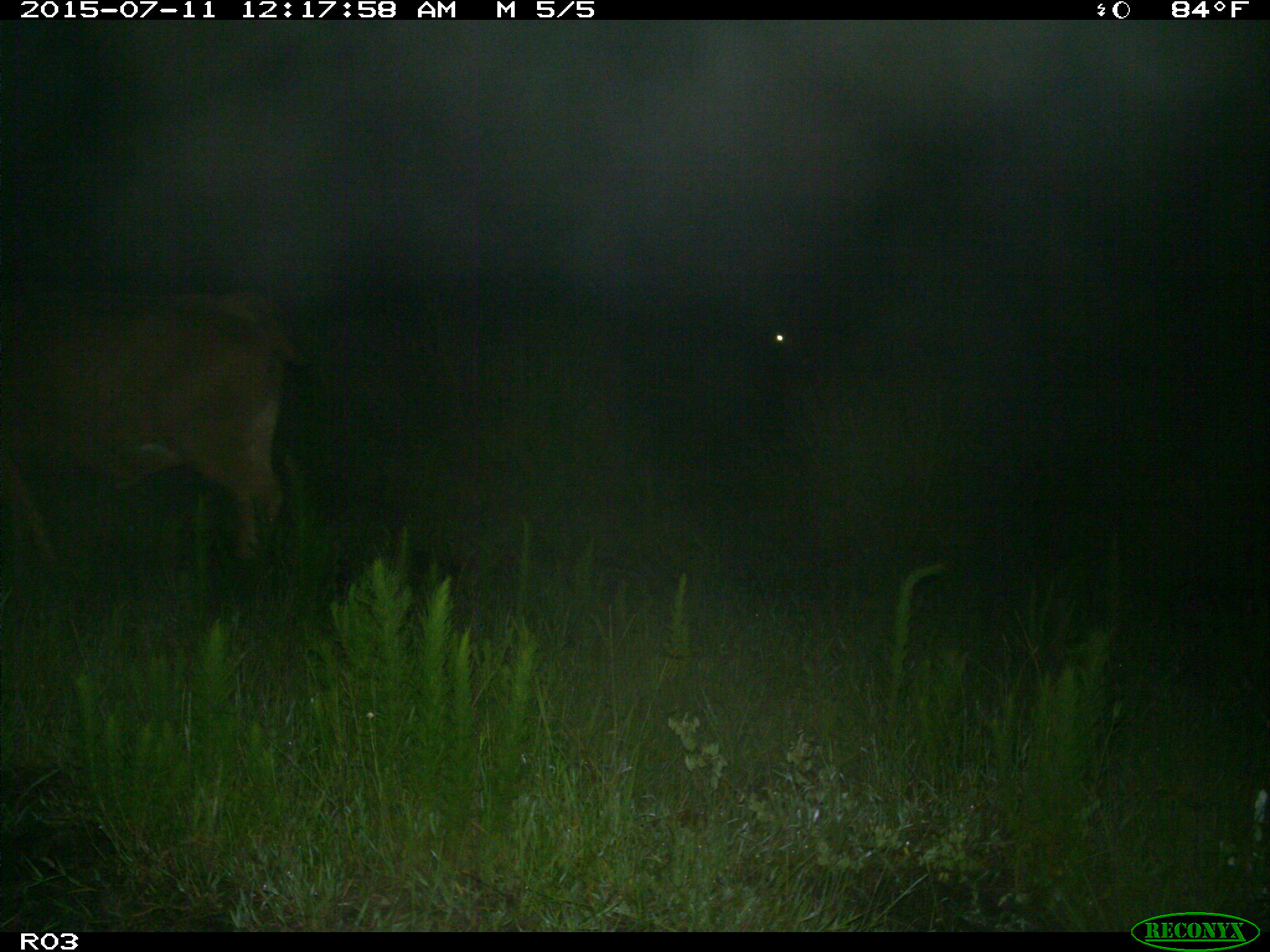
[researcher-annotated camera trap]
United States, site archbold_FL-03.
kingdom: Animalia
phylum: Chordata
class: Mammalia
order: Artiodactyla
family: Bovidae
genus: Bos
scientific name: Bos taurus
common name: domestic cow